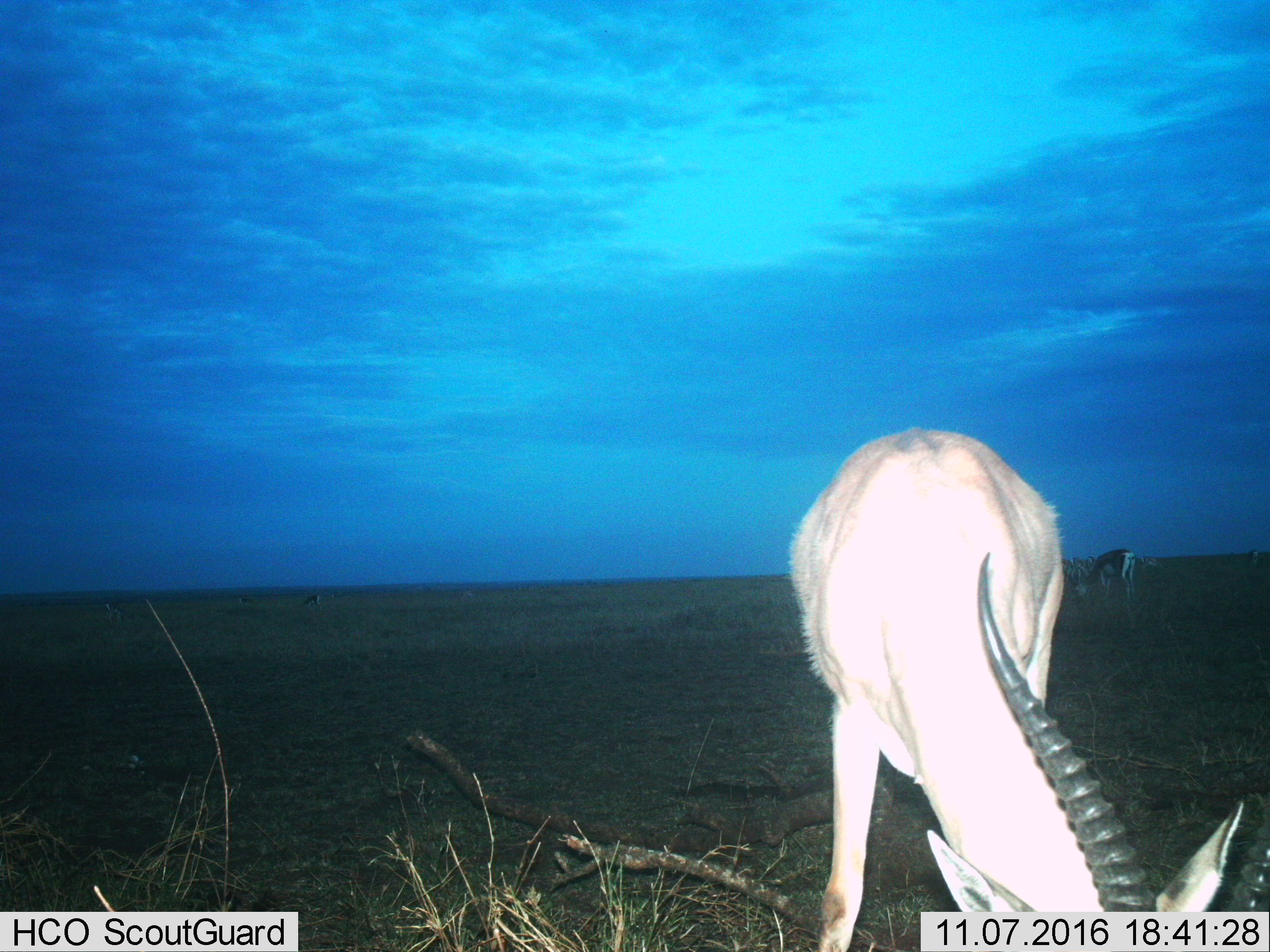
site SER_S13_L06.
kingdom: Animalia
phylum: Chordata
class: Mammalia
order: Artiodactyla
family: Bovidae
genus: Eudorcas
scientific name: Eudorcas thomsonii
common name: thomson's gazelle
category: gazellethomsons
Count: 3.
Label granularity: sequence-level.